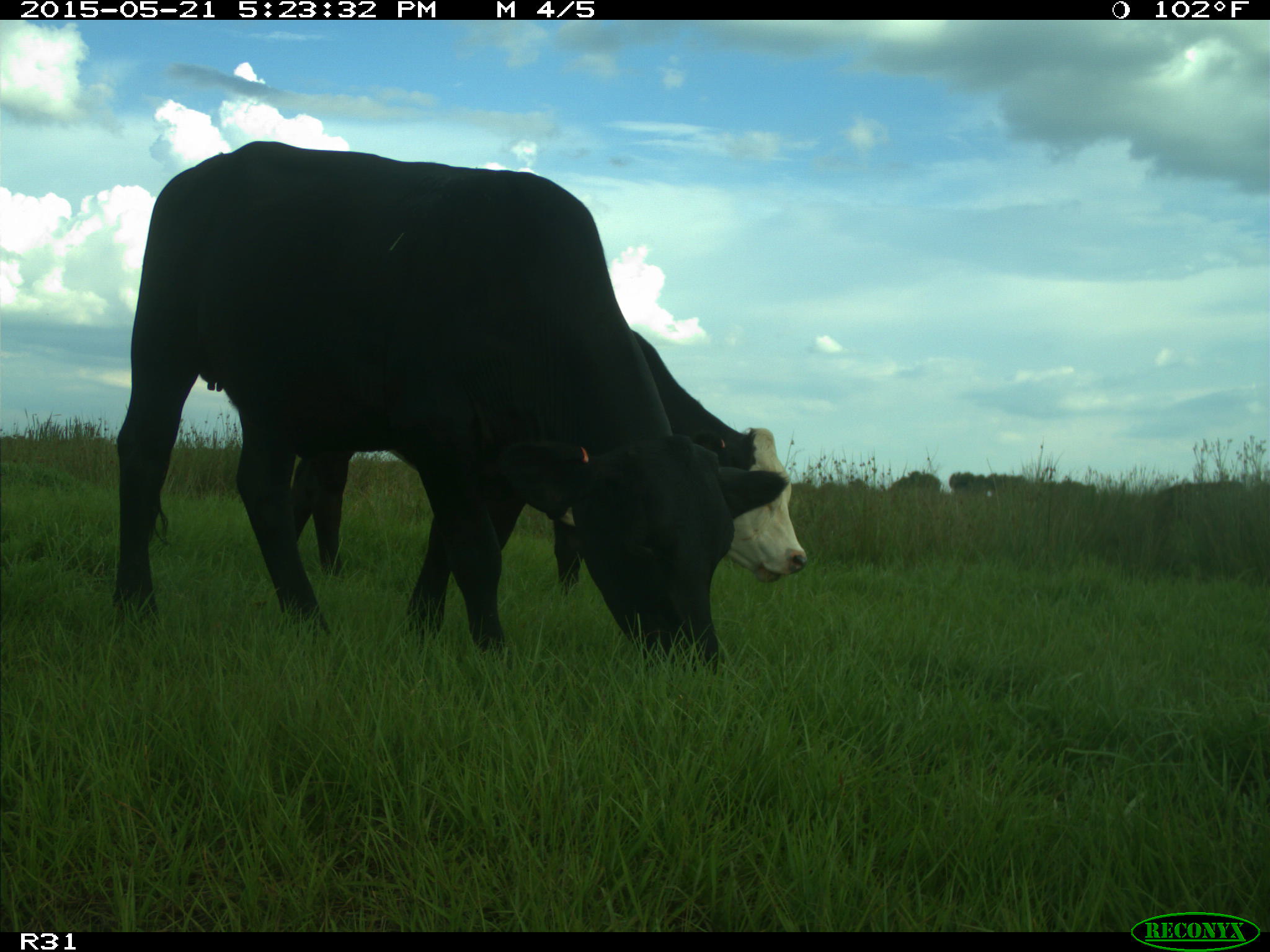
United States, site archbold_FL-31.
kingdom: Animalia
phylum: Chordata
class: Mammalia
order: Artiodactyla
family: Bovidae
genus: Bos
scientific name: Bos taurus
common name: domestic cow